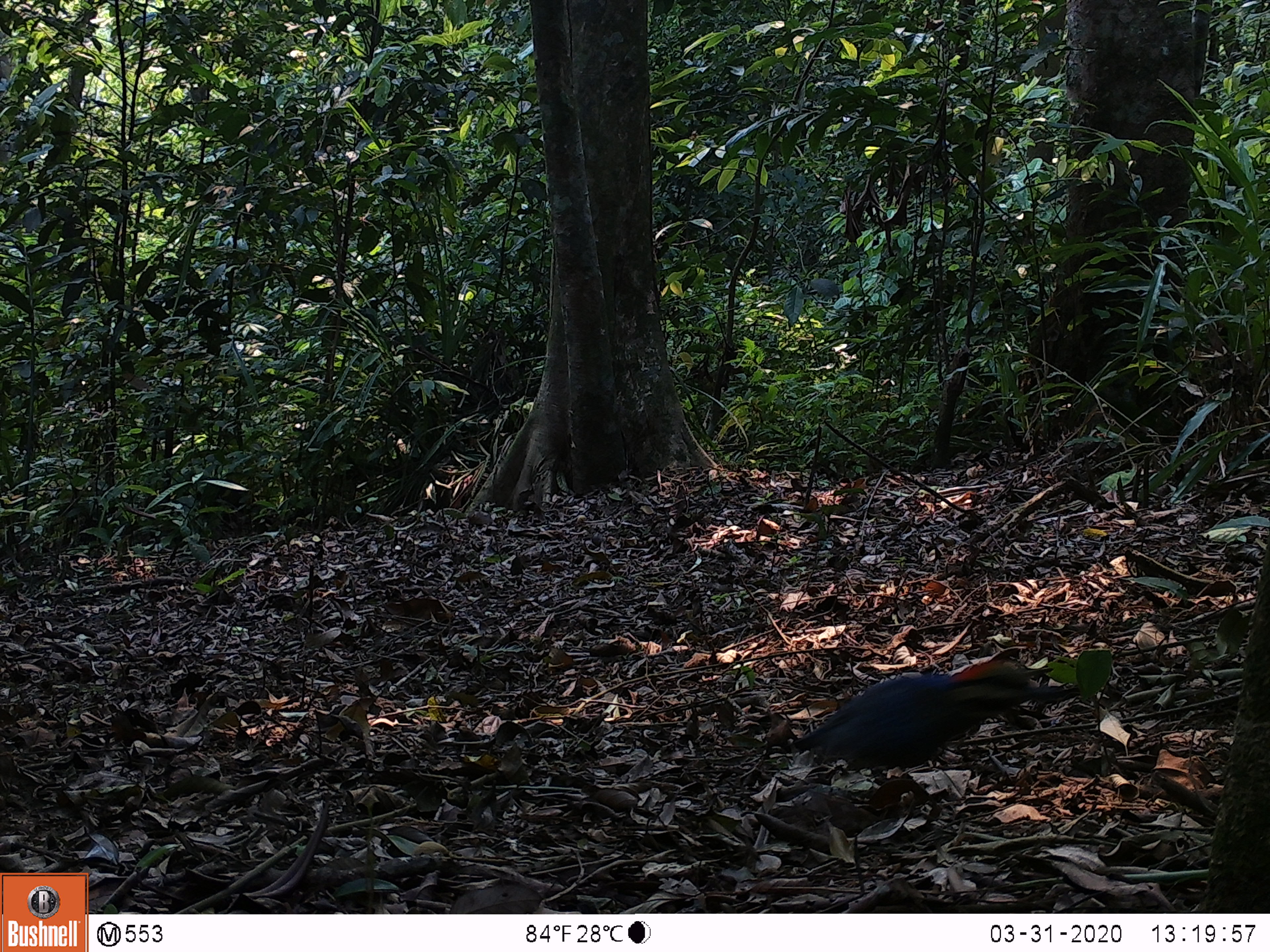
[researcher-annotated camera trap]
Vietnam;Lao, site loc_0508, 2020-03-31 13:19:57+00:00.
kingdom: Animalia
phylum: Chordata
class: Aves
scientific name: Aves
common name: bird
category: unidentified bird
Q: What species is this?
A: Unidentified bird (bird) (Aves).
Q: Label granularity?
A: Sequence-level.